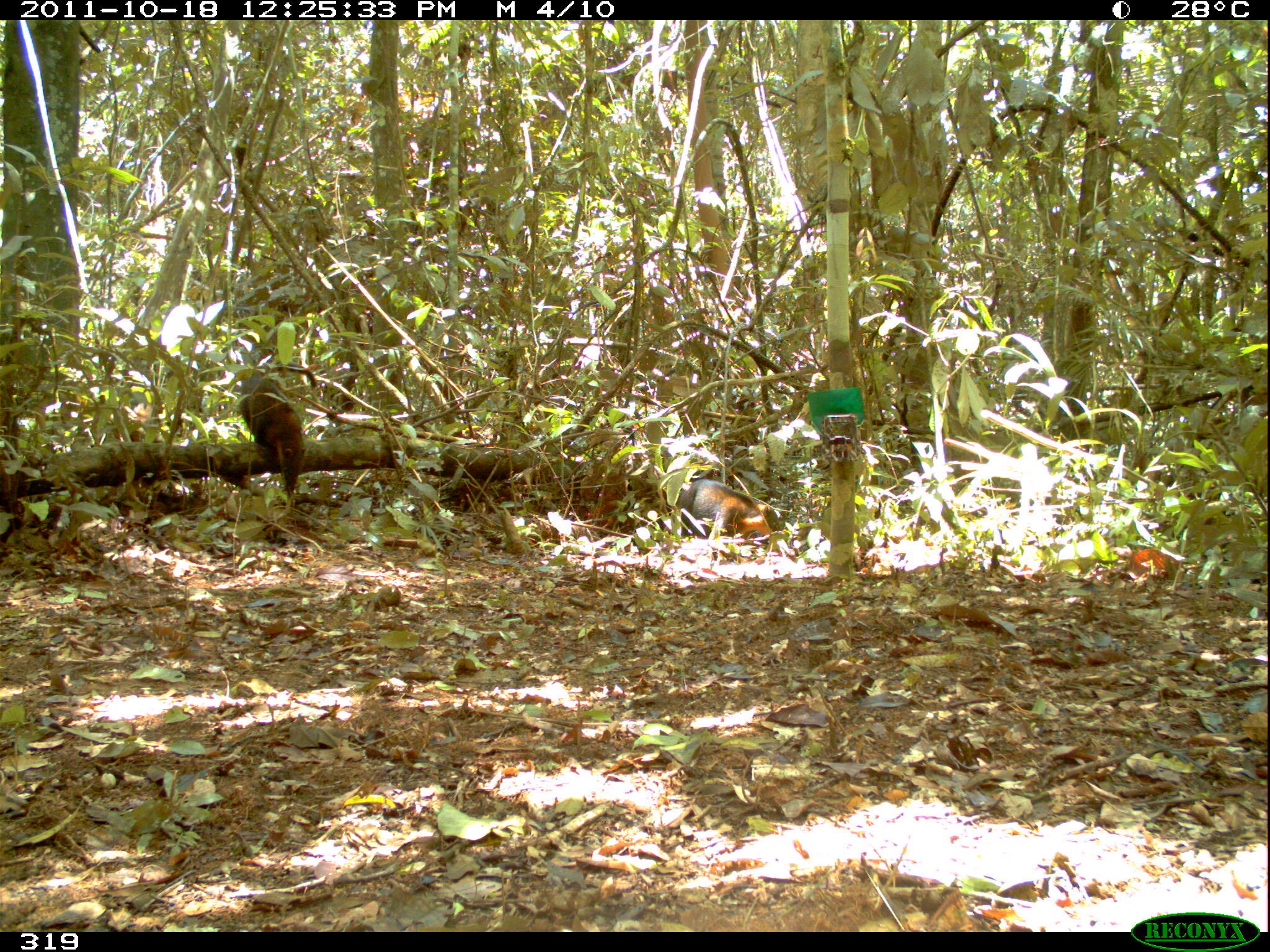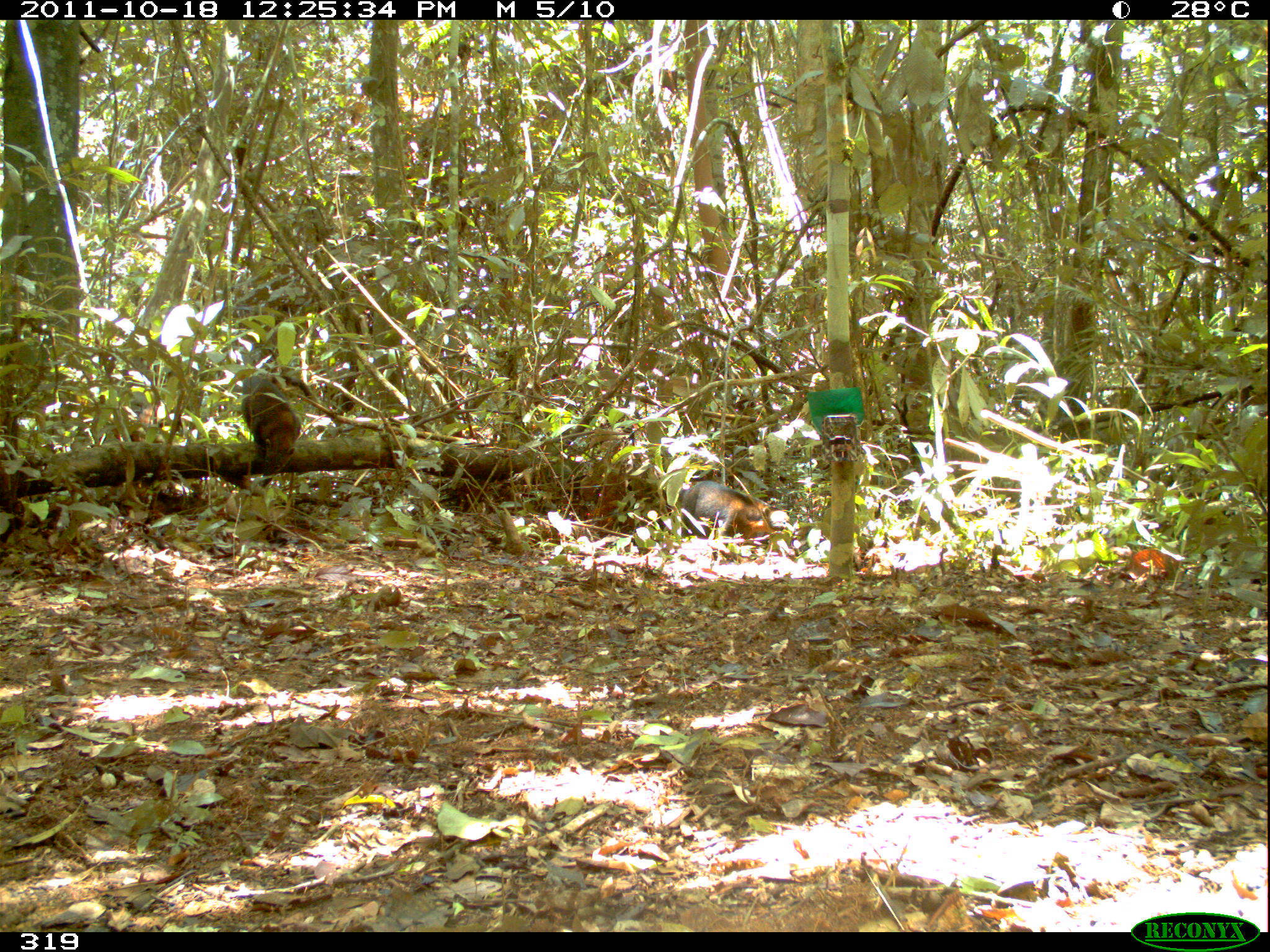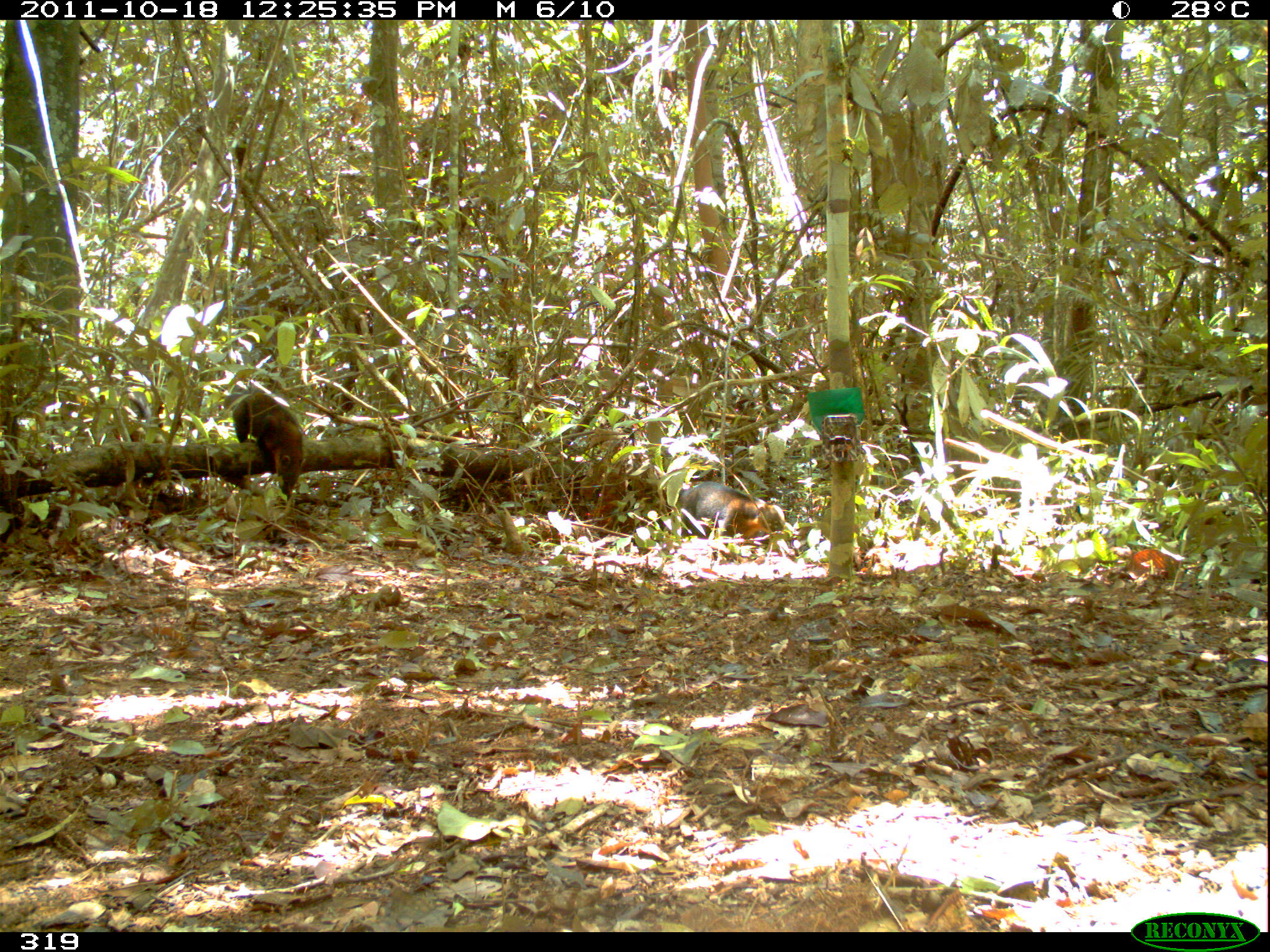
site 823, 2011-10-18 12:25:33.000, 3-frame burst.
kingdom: Animalia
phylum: Chordata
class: Mammalia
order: Carnivora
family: Procyonidae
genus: Nasua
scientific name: Nasua nasua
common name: south american coati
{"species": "Nasua nasua (south american coati)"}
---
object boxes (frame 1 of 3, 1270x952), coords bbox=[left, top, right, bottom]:
nasua nasua: bbox=[239, 367, 306, 498]; bbox=[675, 479, 789, 550]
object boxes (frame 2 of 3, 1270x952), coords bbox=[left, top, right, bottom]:
nasua nasua: bbox=[240, 365, 311, 486]; bbox=[677, 480, 789, 543]